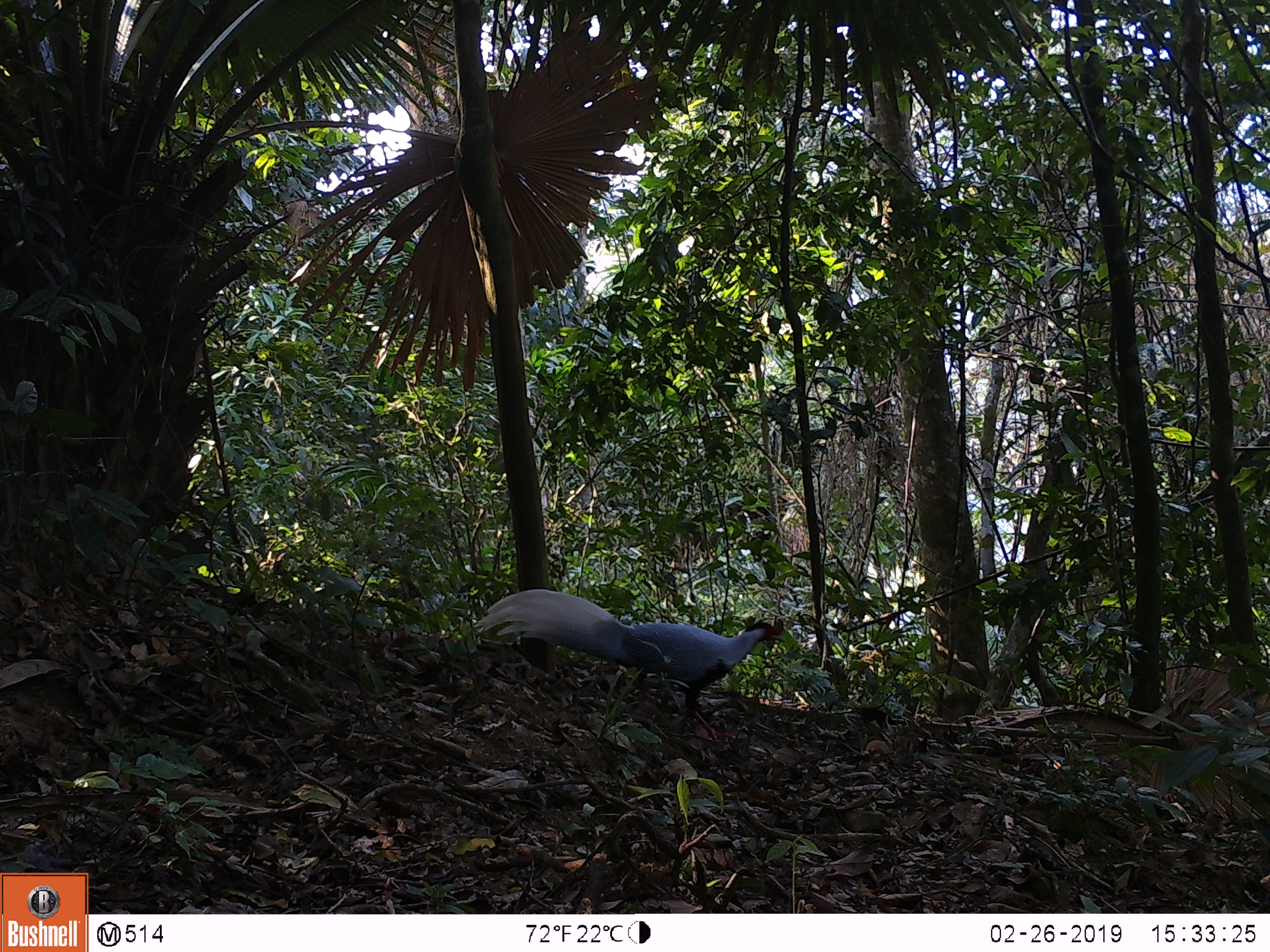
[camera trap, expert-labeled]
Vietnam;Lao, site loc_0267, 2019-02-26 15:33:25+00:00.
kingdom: Animalia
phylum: Chordata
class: Aves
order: Galliformes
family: Phasianidae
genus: Lophura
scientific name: Lophura nycthemera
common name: silver pheasant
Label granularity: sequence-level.